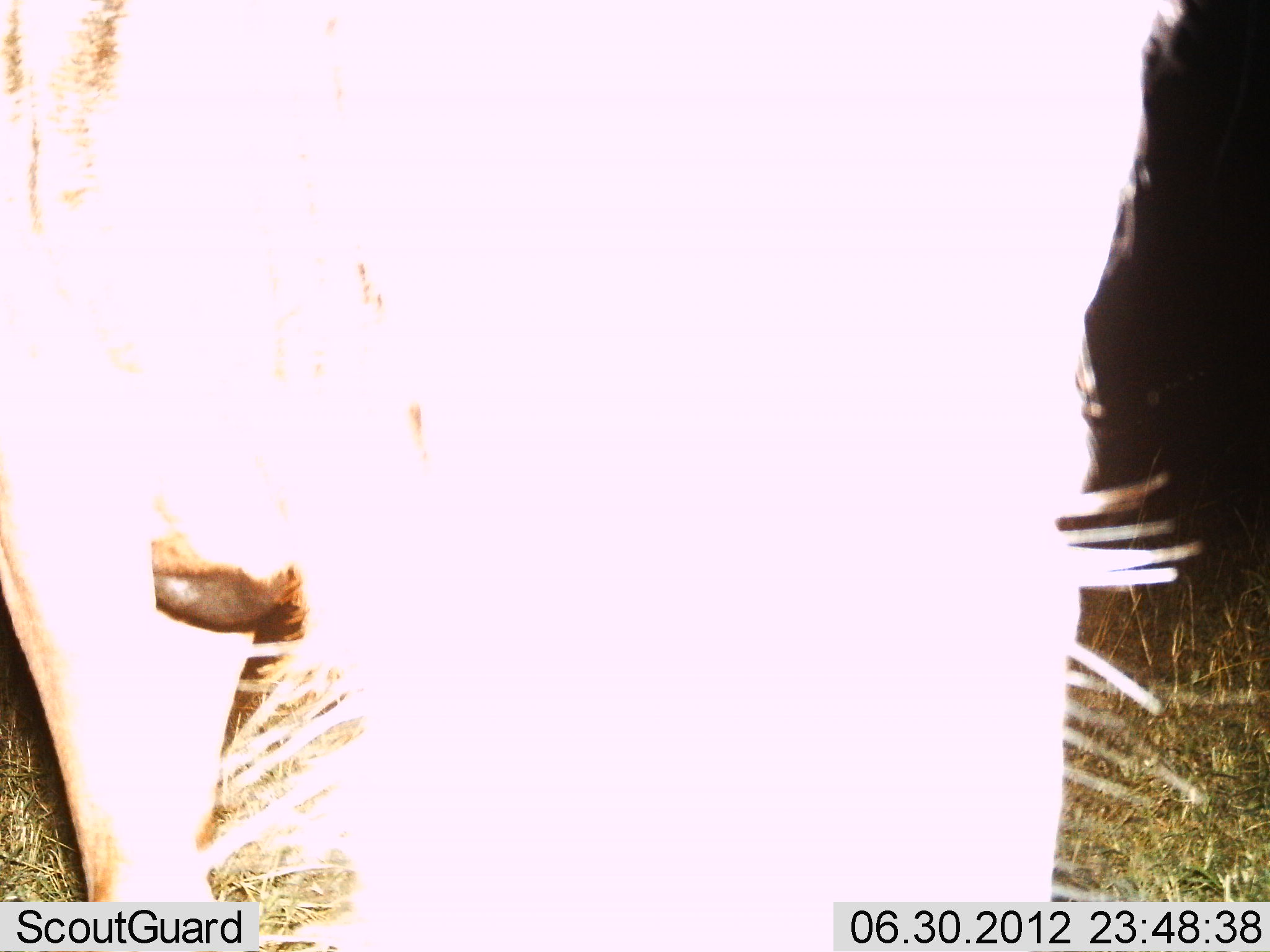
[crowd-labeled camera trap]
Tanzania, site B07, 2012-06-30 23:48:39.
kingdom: Animalia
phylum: Chordata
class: Mammalia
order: Artiodactyla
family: Bovidae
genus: Connochaetes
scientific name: Connochaetes taurinus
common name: blue wildebeest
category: wildebeest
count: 1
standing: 80%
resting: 0%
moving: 0%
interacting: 10%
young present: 0%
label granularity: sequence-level